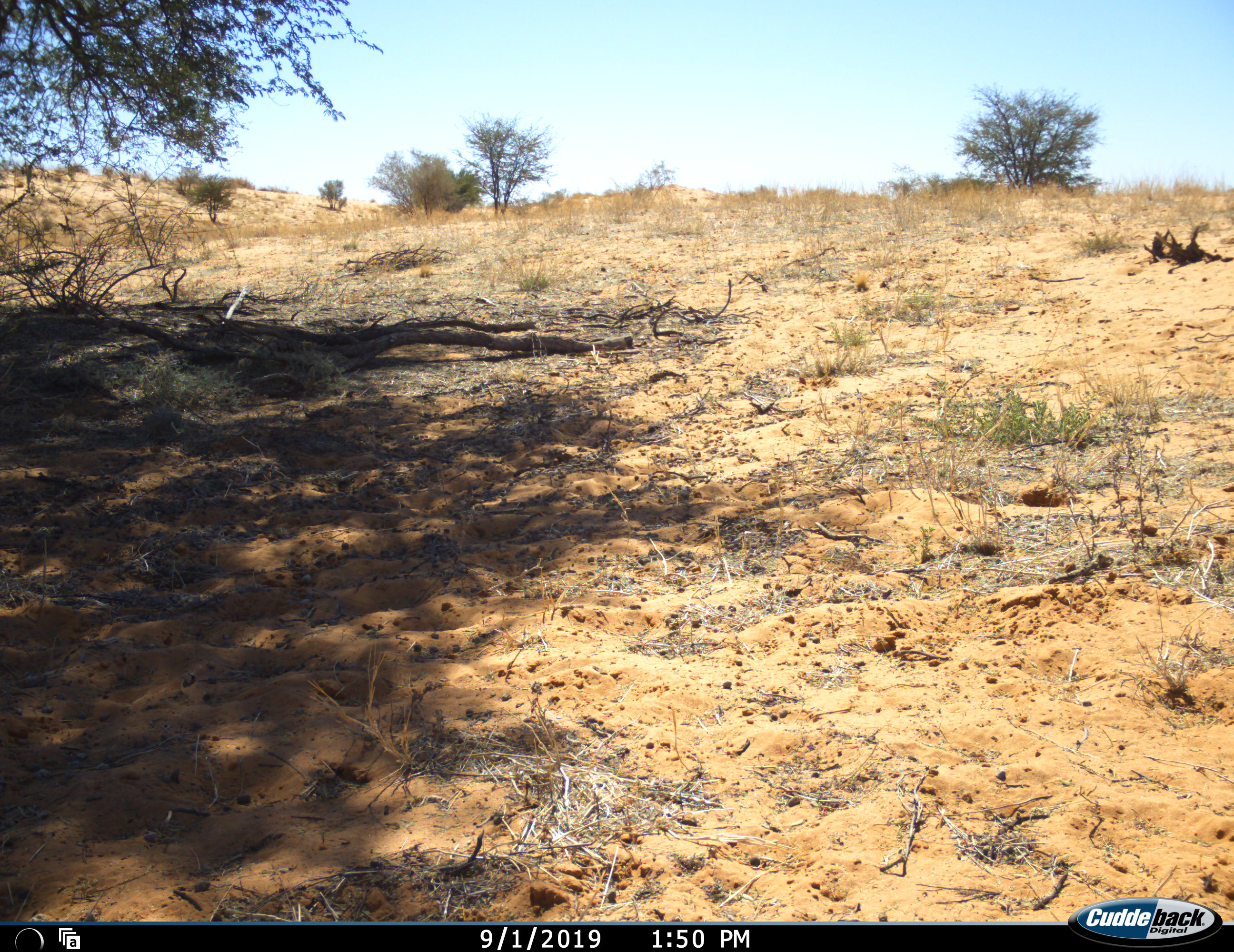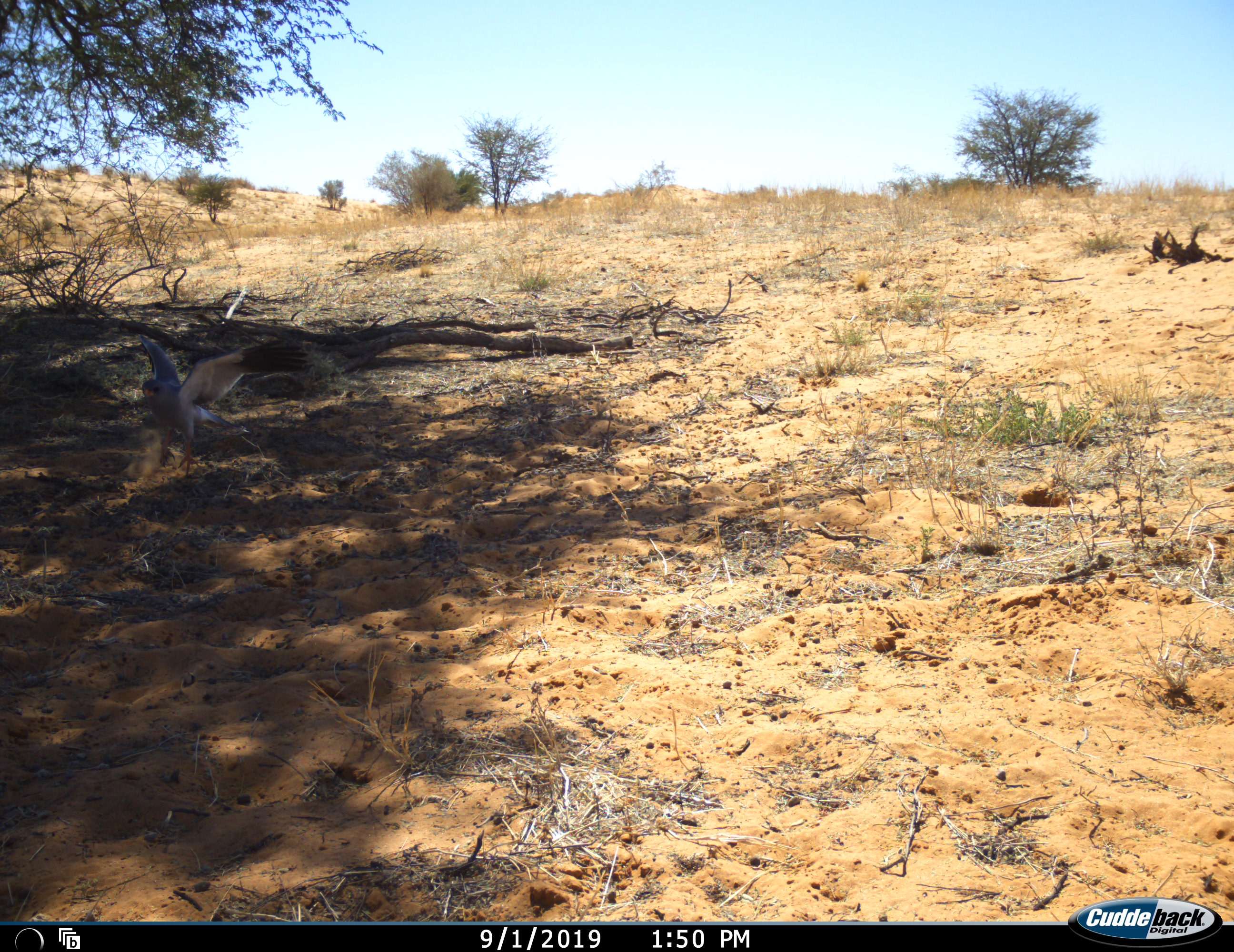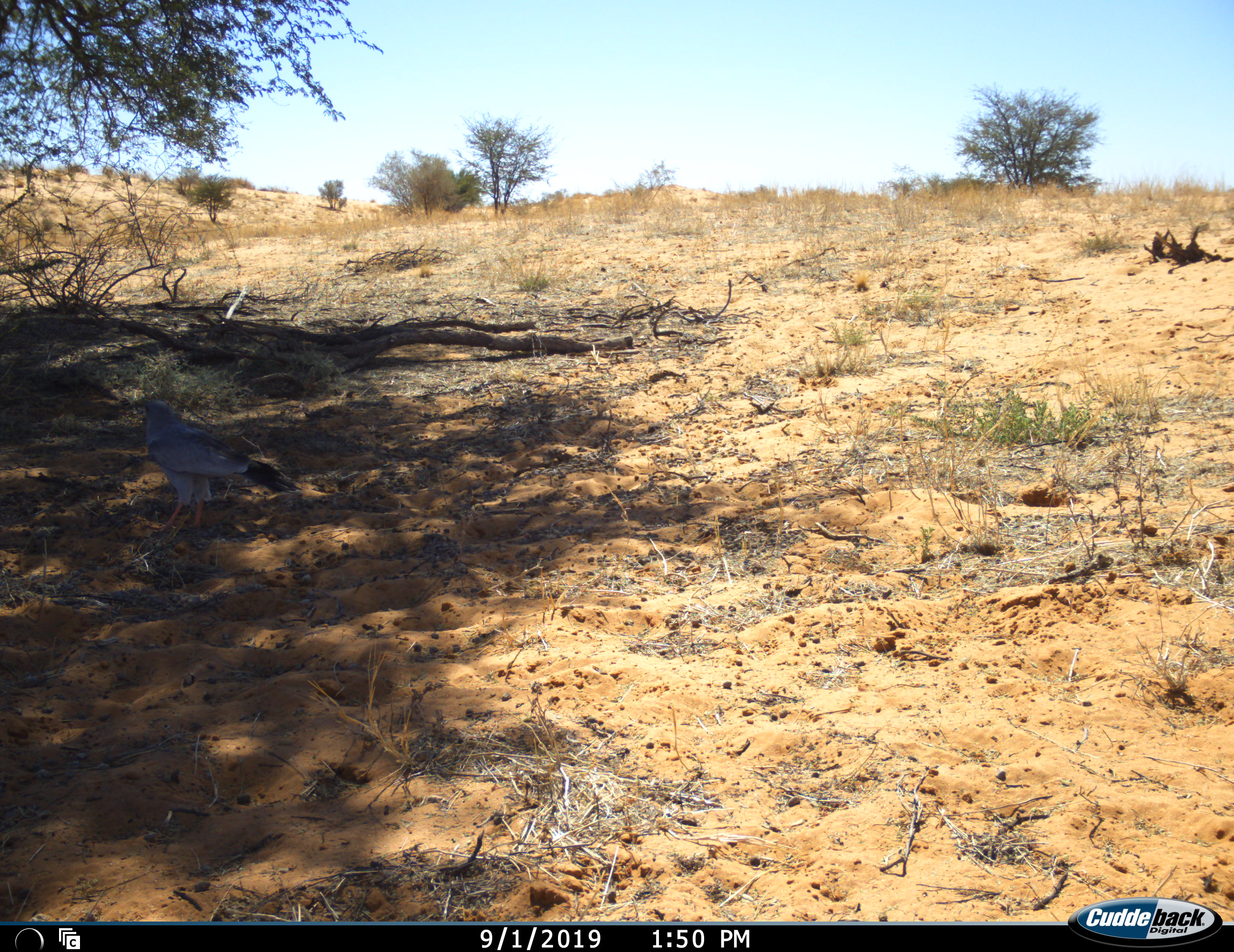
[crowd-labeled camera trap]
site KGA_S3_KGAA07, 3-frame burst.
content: unidentified animal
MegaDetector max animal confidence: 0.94